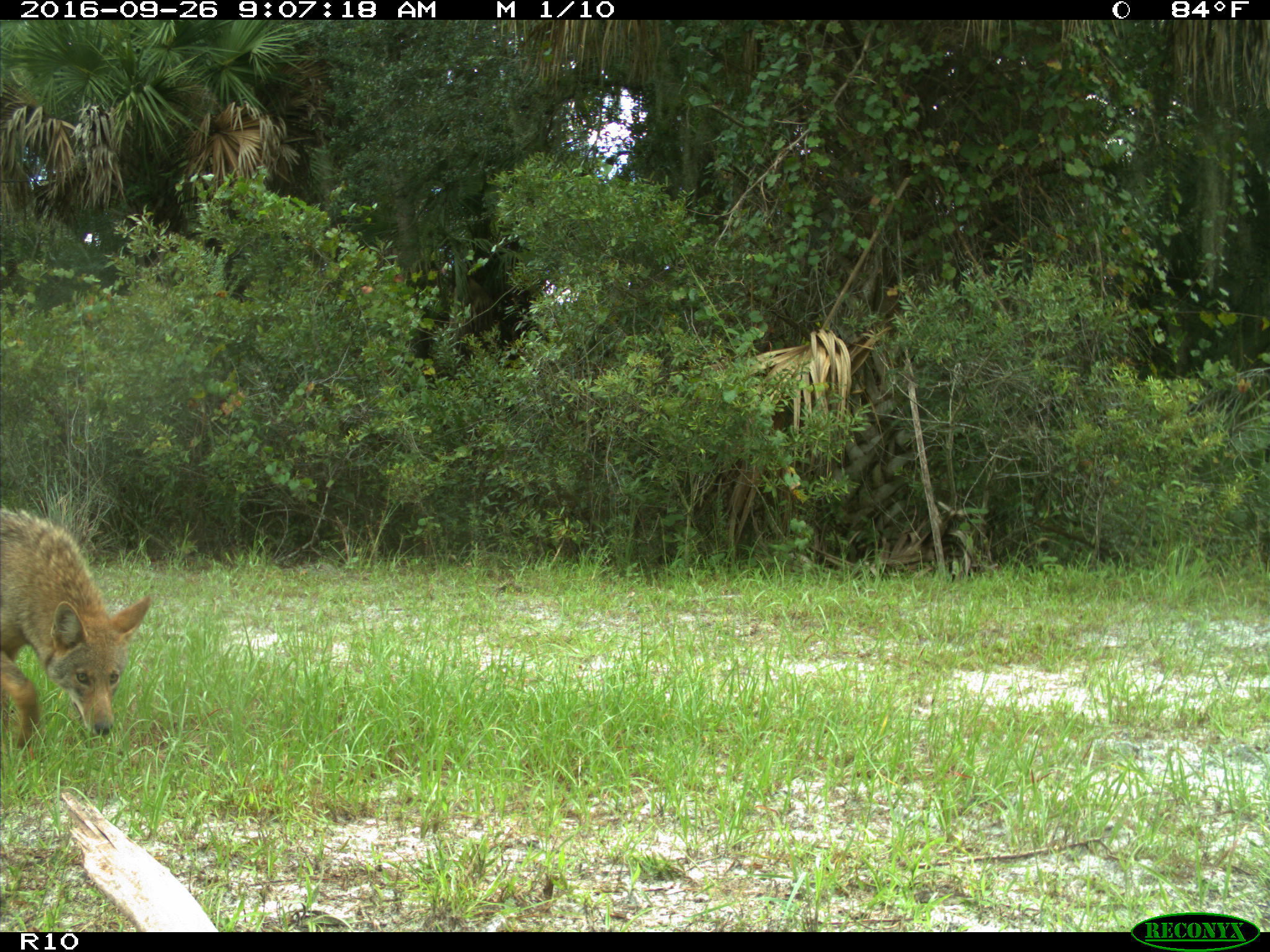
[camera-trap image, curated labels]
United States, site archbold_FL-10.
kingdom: Animalia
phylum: Chordata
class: Mammalia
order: Carnivora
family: Canidae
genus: Canis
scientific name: Canis latrans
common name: coyote